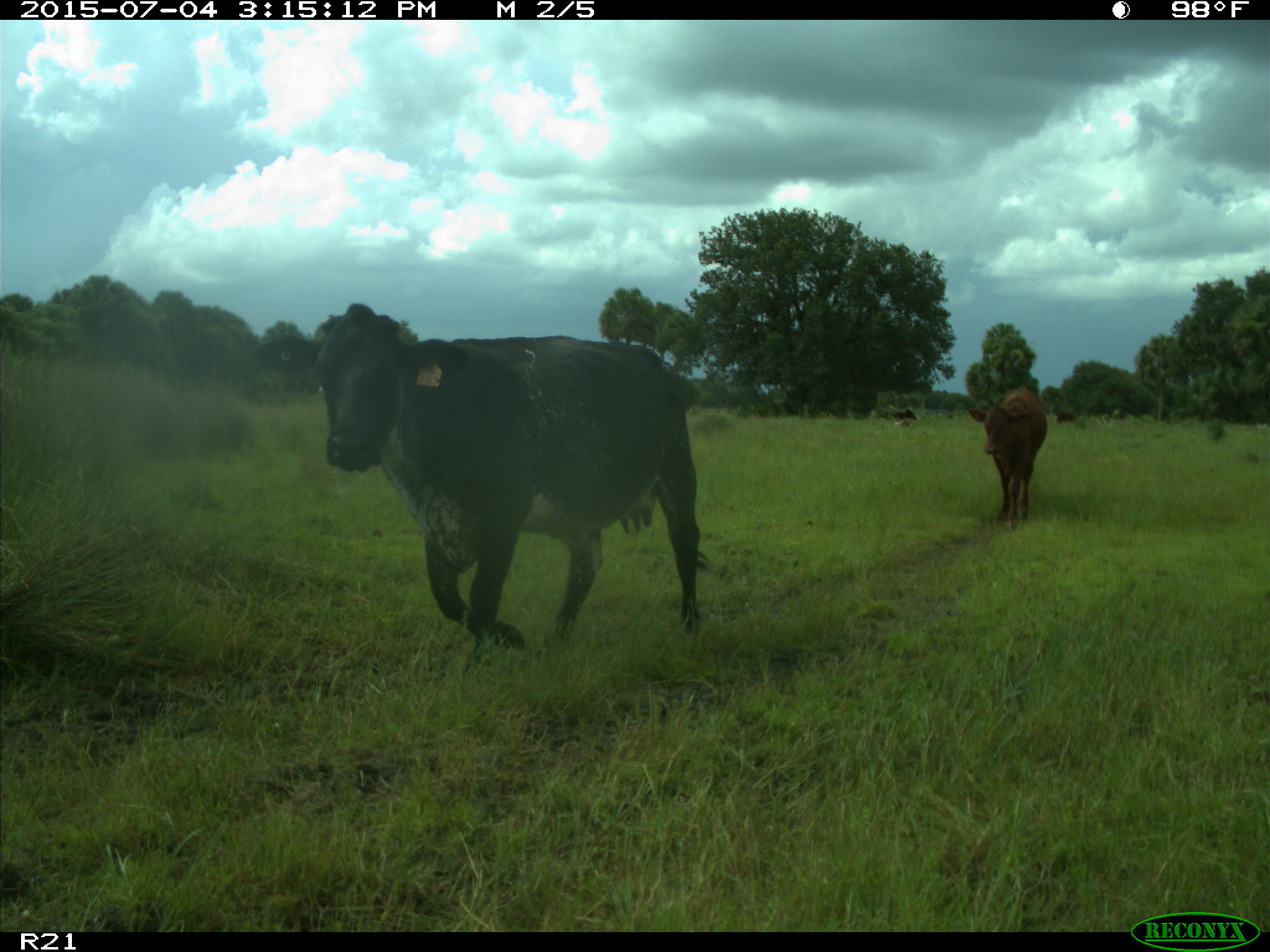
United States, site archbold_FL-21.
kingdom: Animalia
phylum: Chordata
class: Mammalia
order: Artiodactyla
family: Bovidae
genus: Bos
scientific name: Bos taurus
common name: domestic cow